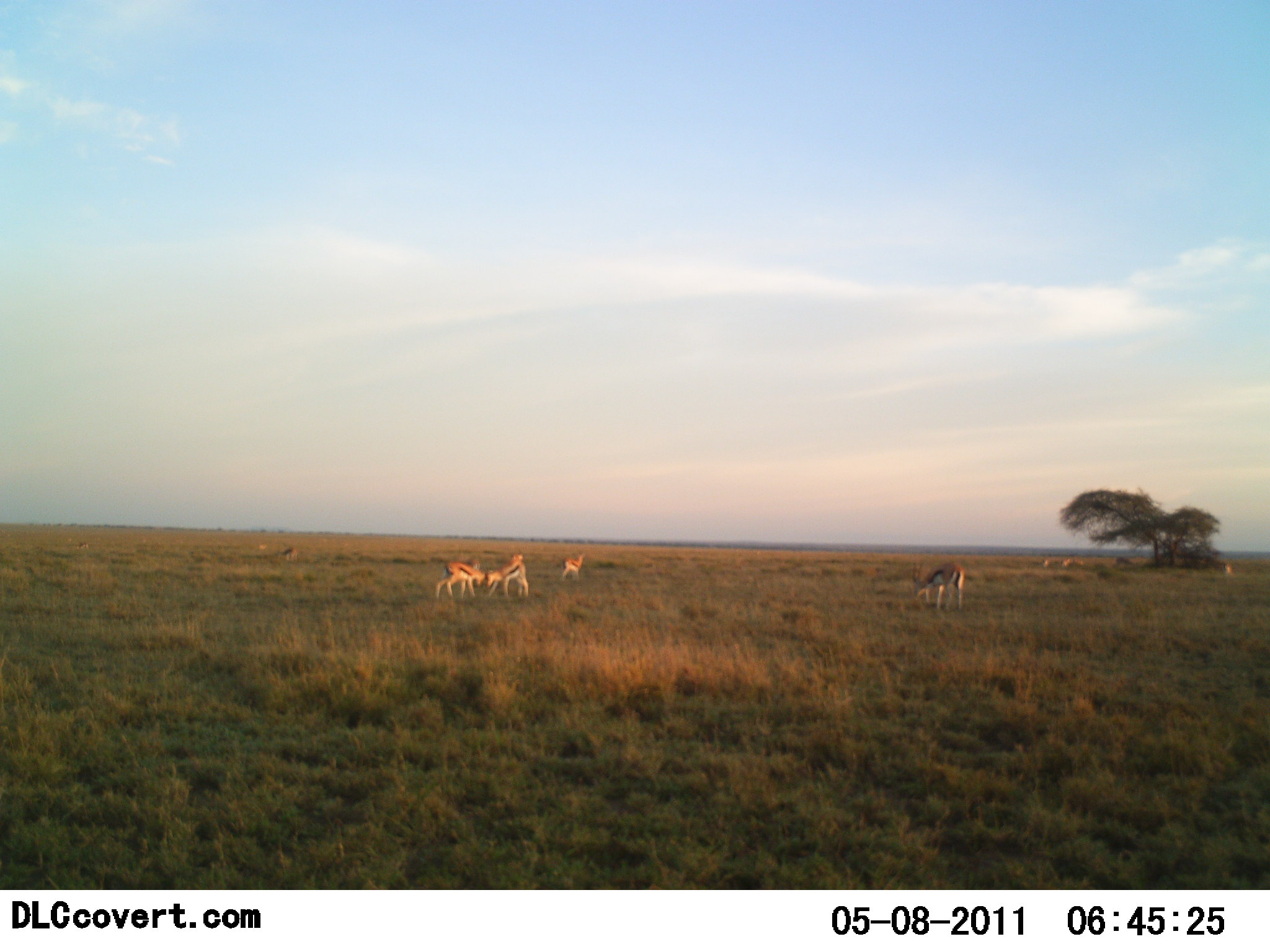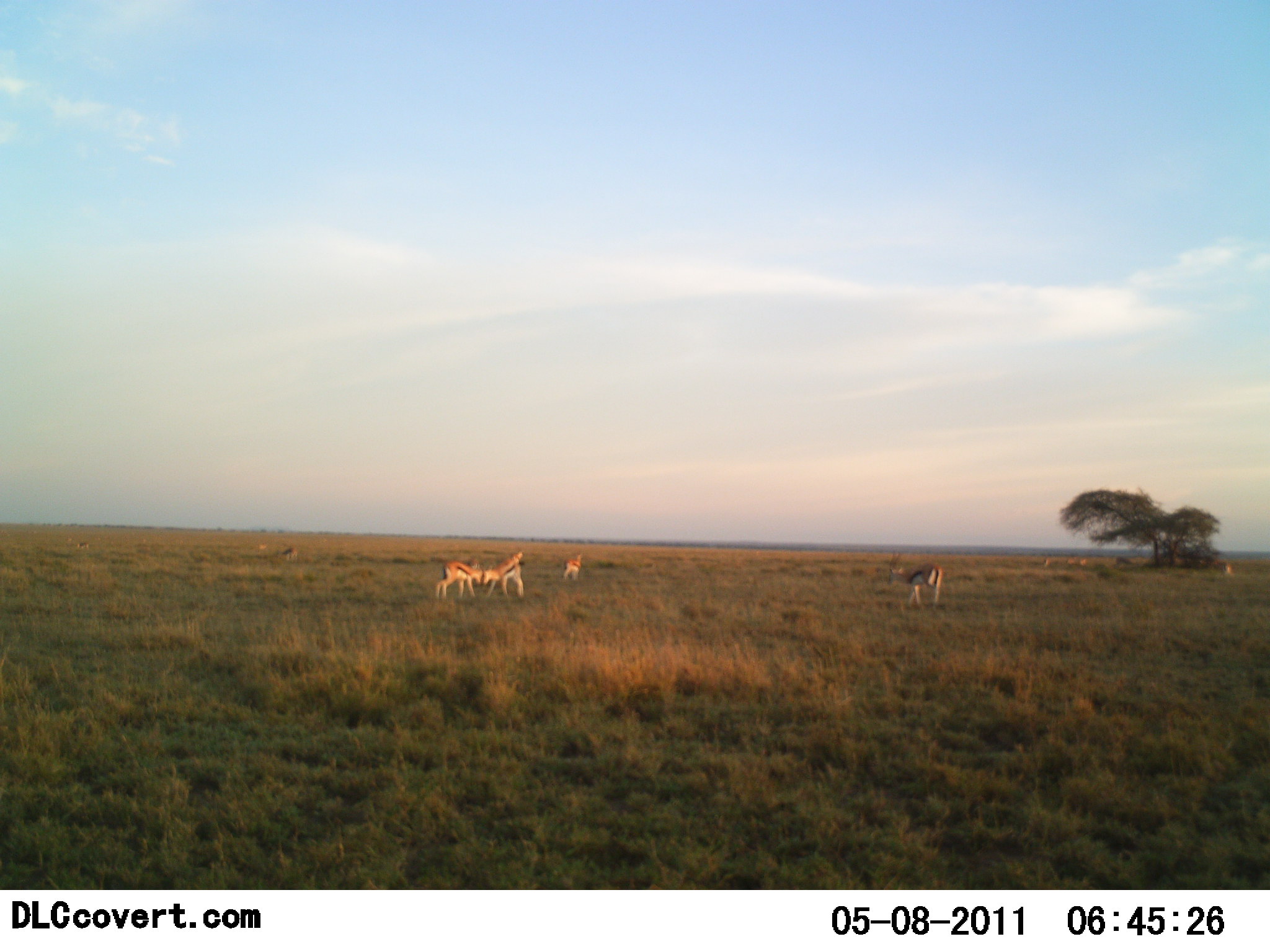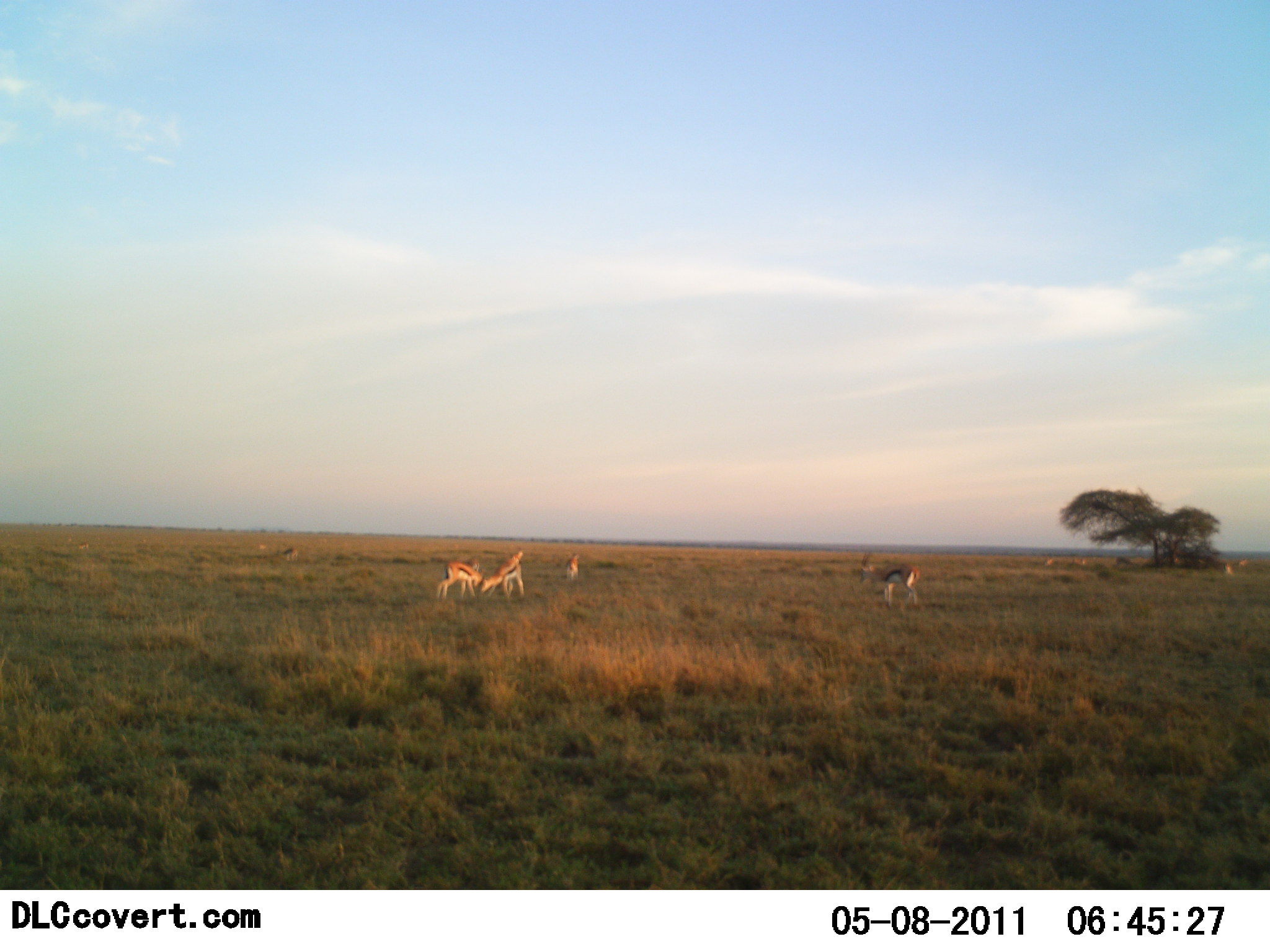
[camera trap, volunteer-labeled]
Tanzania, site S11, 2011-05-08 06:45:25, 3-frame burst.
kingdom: Animalia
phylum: Chordata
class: Mammalia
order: Artiodactyla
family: Bovidae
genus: Eudorcas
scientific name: Eudorcas thomsonii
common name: thomson's gazelle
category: gazellethomsons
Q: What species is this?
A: Gazellethomsons (thomson's gazelle) (Eudorcas thomsonii).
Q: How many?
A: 6.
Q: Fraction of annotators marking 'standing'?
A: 50%.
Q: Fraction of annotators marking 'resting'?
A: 0%.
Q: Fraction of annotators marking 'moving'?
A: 50%.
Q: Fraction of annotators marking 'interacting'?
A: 43%.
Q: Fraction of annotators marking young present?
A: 0%.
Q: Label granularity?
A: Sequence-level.